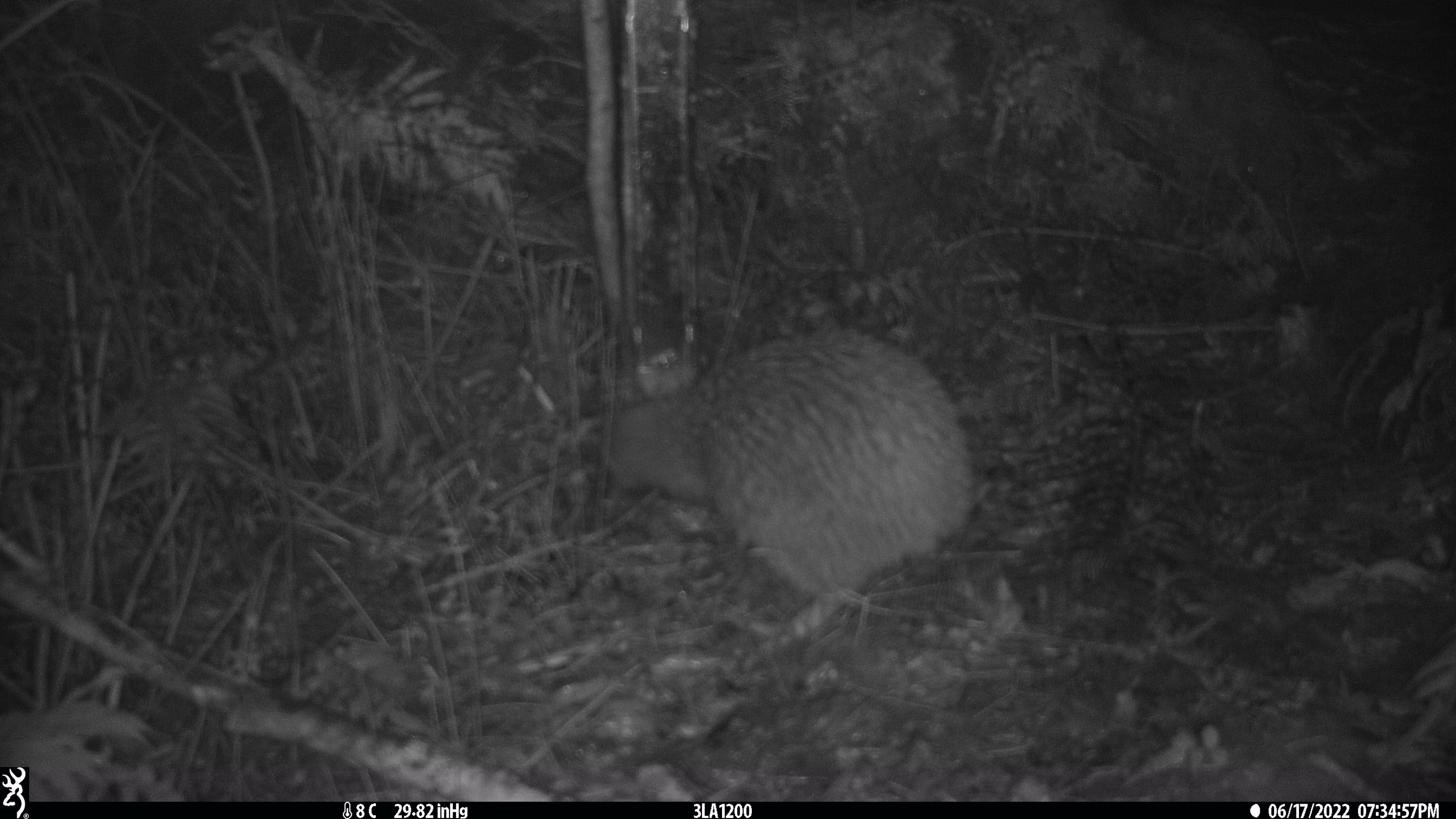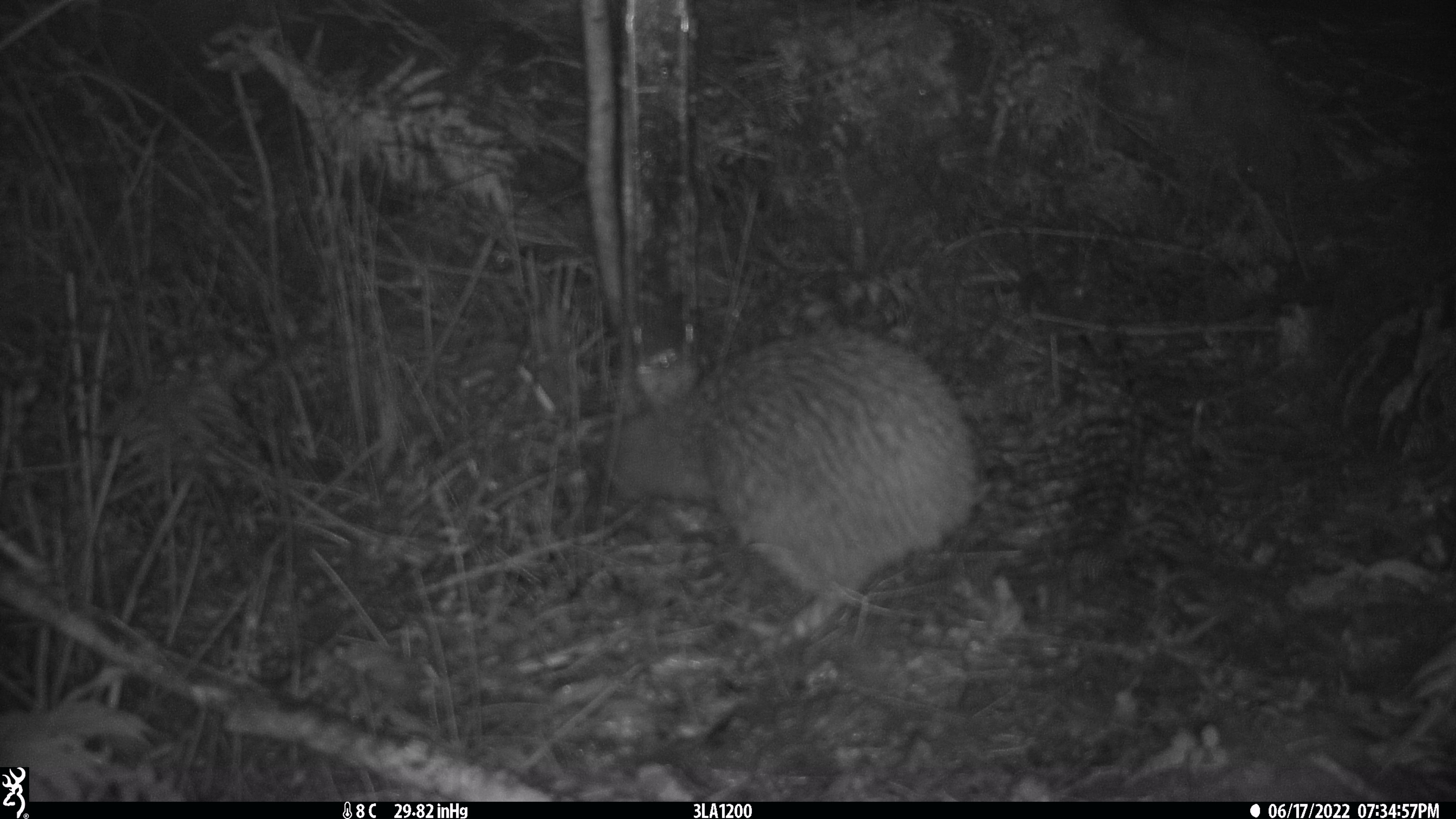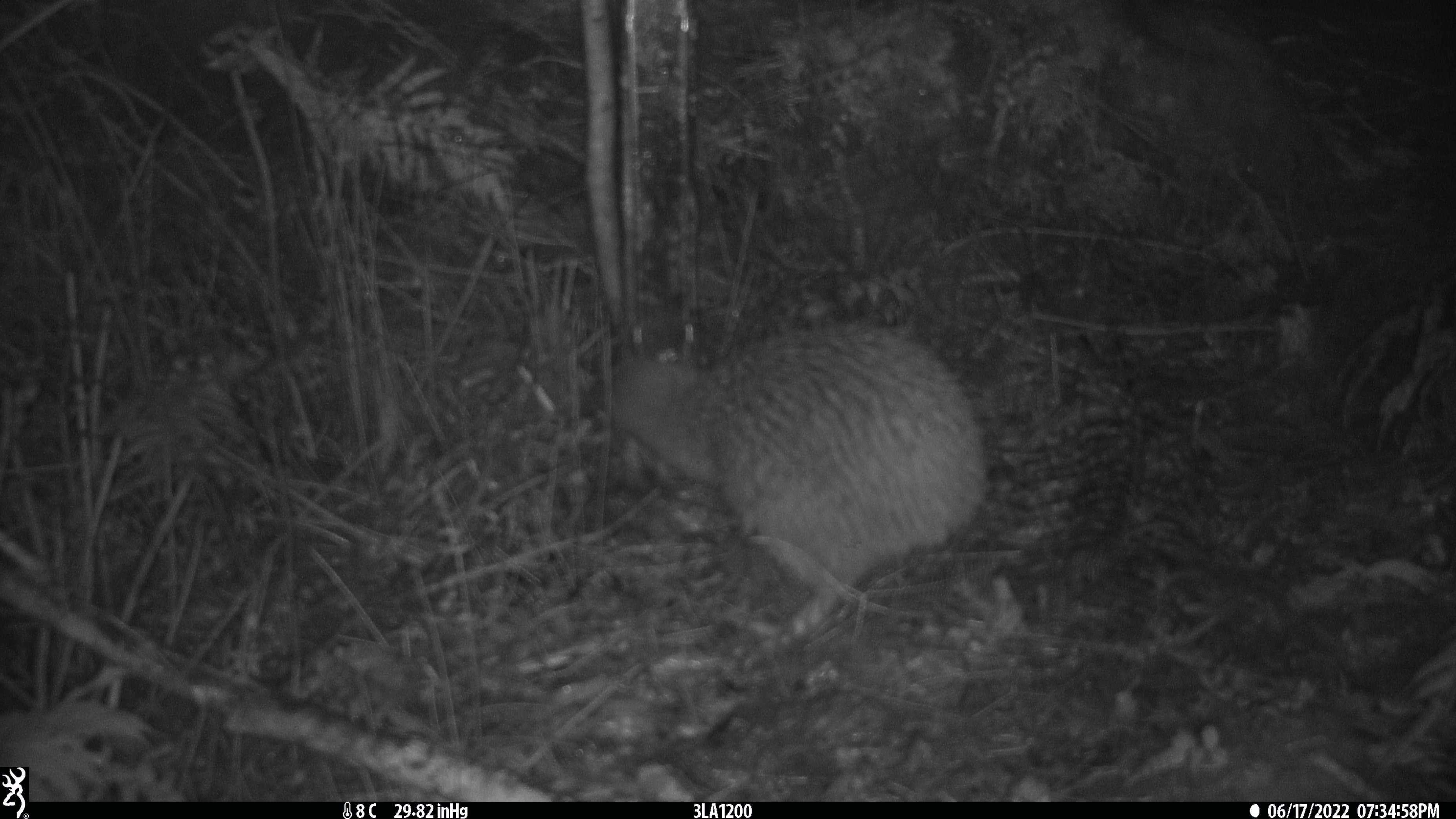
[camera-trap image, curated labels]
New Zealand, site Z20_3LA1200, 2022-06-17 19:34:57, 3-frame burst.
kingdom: Animalia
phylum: Chordata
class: Aves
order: Apterygiformes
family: Apterygidae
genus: Apteryx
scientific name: Apteryx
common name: kiwi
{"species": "kiwi (Apteryx)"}